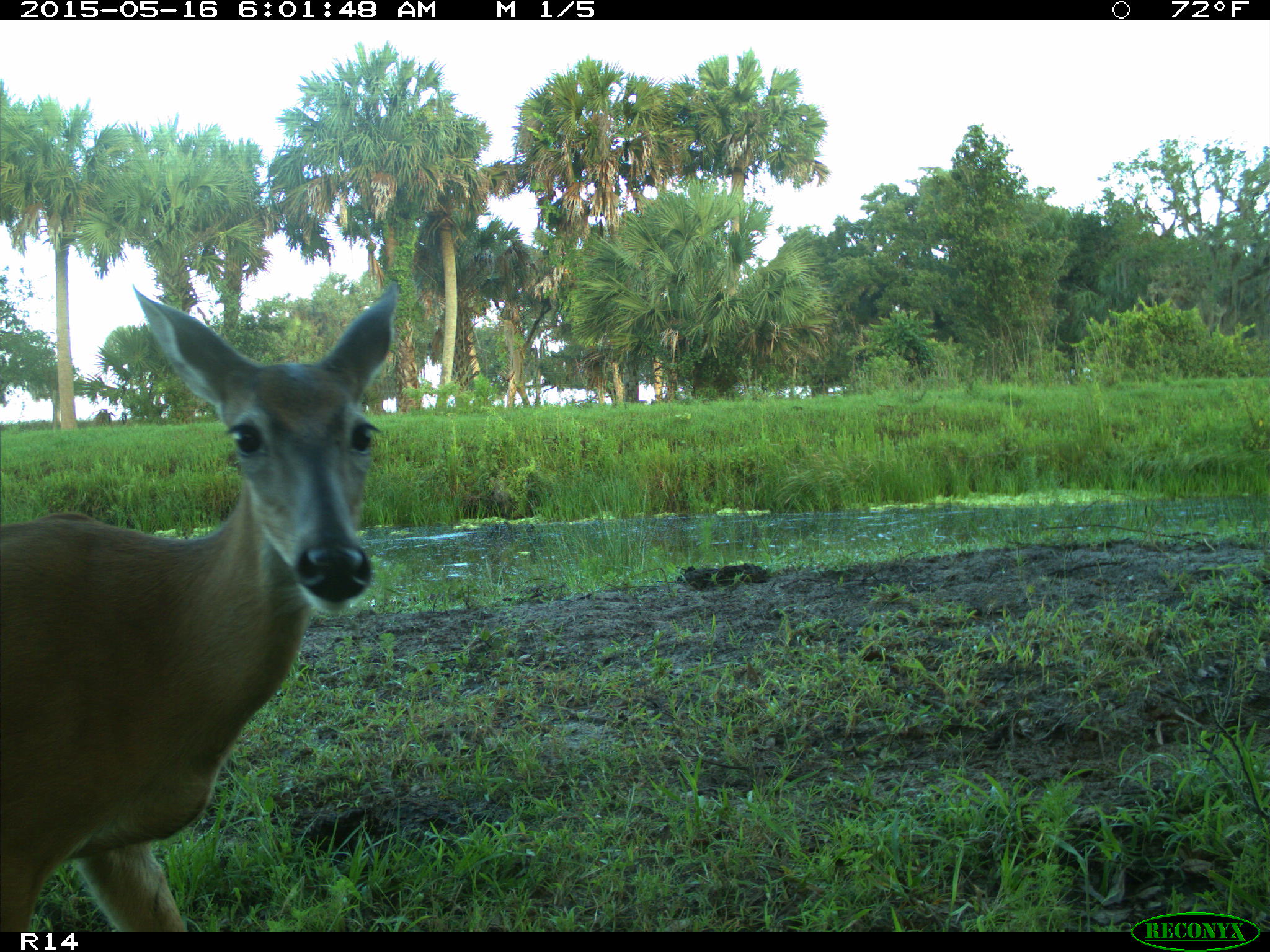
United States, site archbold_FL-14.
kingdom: Animalia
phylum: Chordata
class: Mammalia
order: Artiodactyla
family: Cervidae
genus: Odocoileus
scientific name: Odocoileus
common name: deer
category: unidentified deer